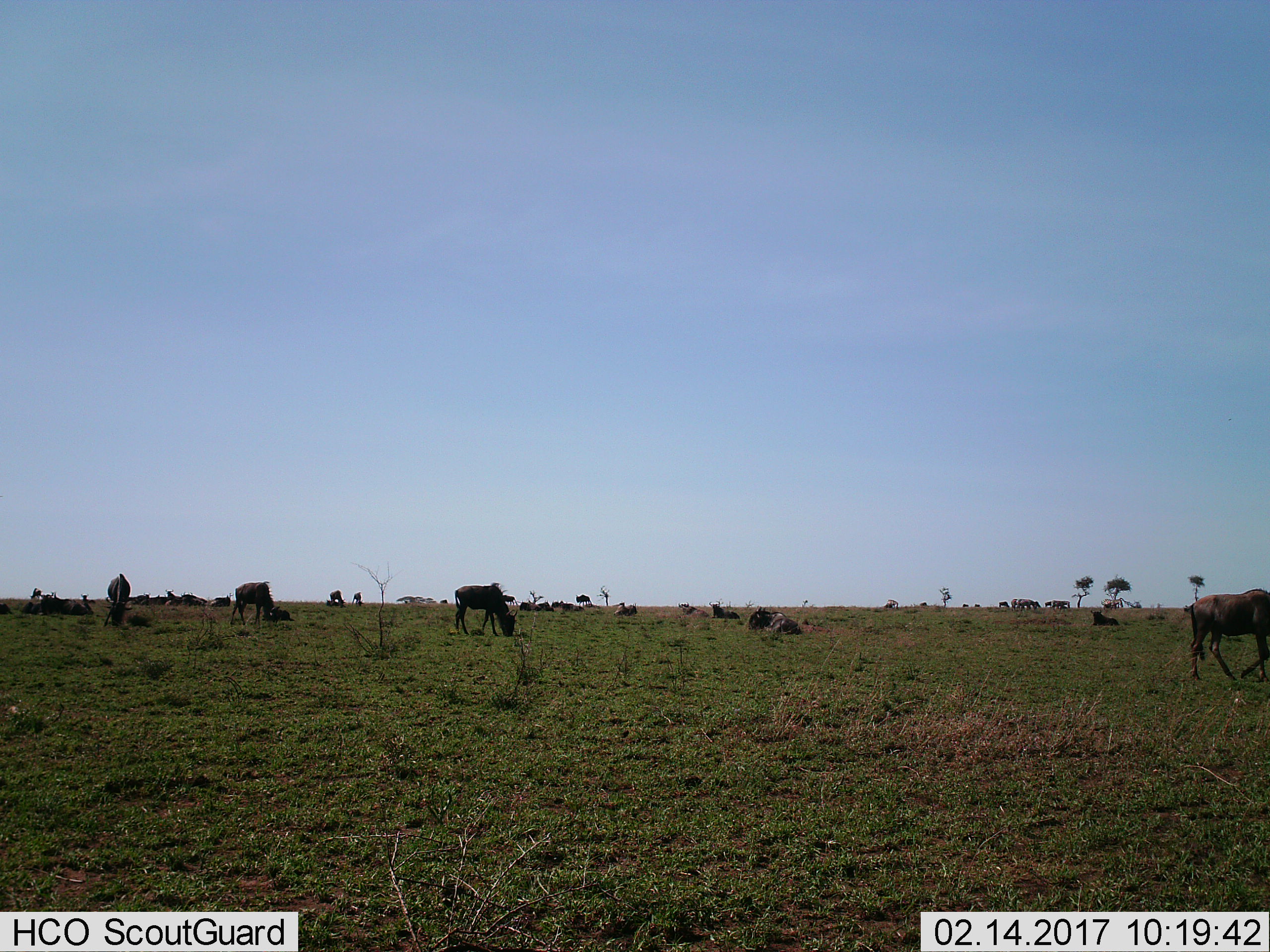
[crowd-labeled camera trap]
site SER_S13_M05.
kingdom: Animalia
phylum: Chordata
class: Mammalia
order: Artiodactyla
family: Bovidae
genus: Connochaetes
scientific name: Connochaetes taurinus taurinus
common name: blue wildebeest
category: wildebeestblue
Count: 11-50.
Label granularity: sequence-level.